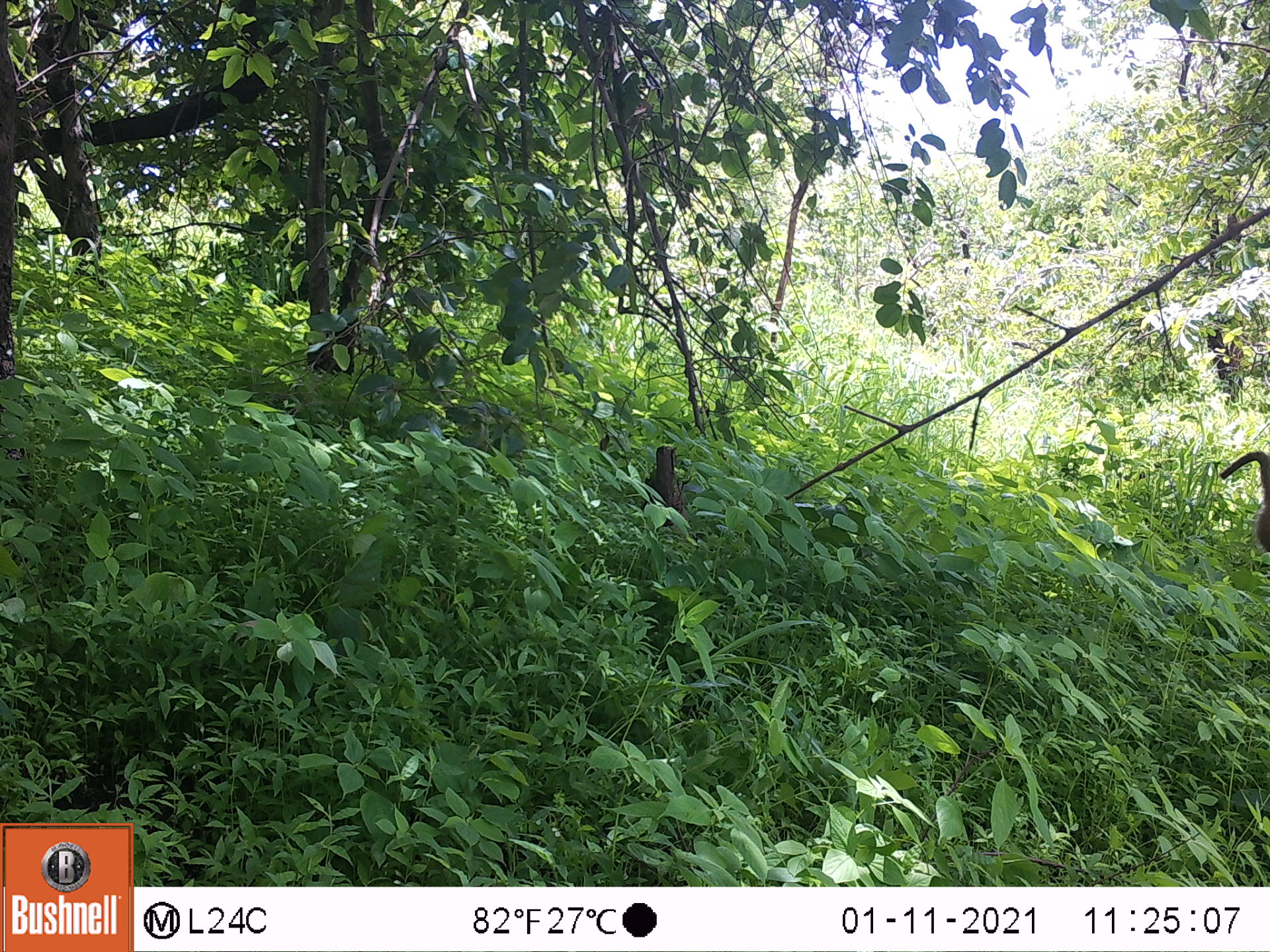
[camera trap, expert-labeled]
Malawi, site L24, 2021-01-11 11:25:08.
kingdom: Animalia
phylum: Chordata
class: Mammalia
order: Primates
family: Cercopithecidae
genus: Papio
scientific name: Papio cynocephalus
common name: yellow baboon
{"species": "yellow baboon (Papio cynocephalus)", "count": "1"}